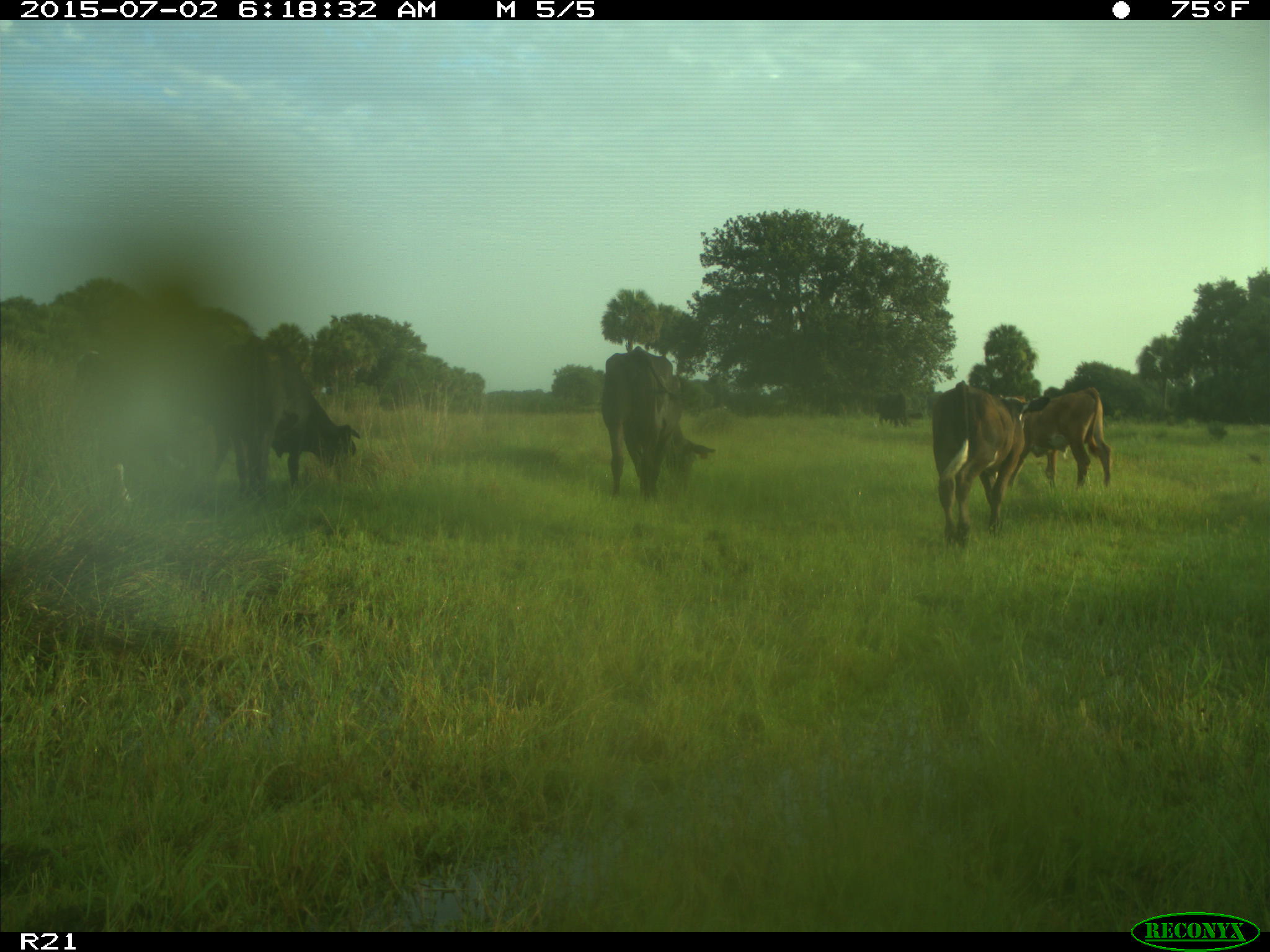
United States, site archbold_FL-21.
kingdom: Animalia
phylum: Chordata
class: Mammalia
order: Artiodactyla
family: Bovidae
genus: Bos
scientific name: Bos taurus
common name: domestic cow